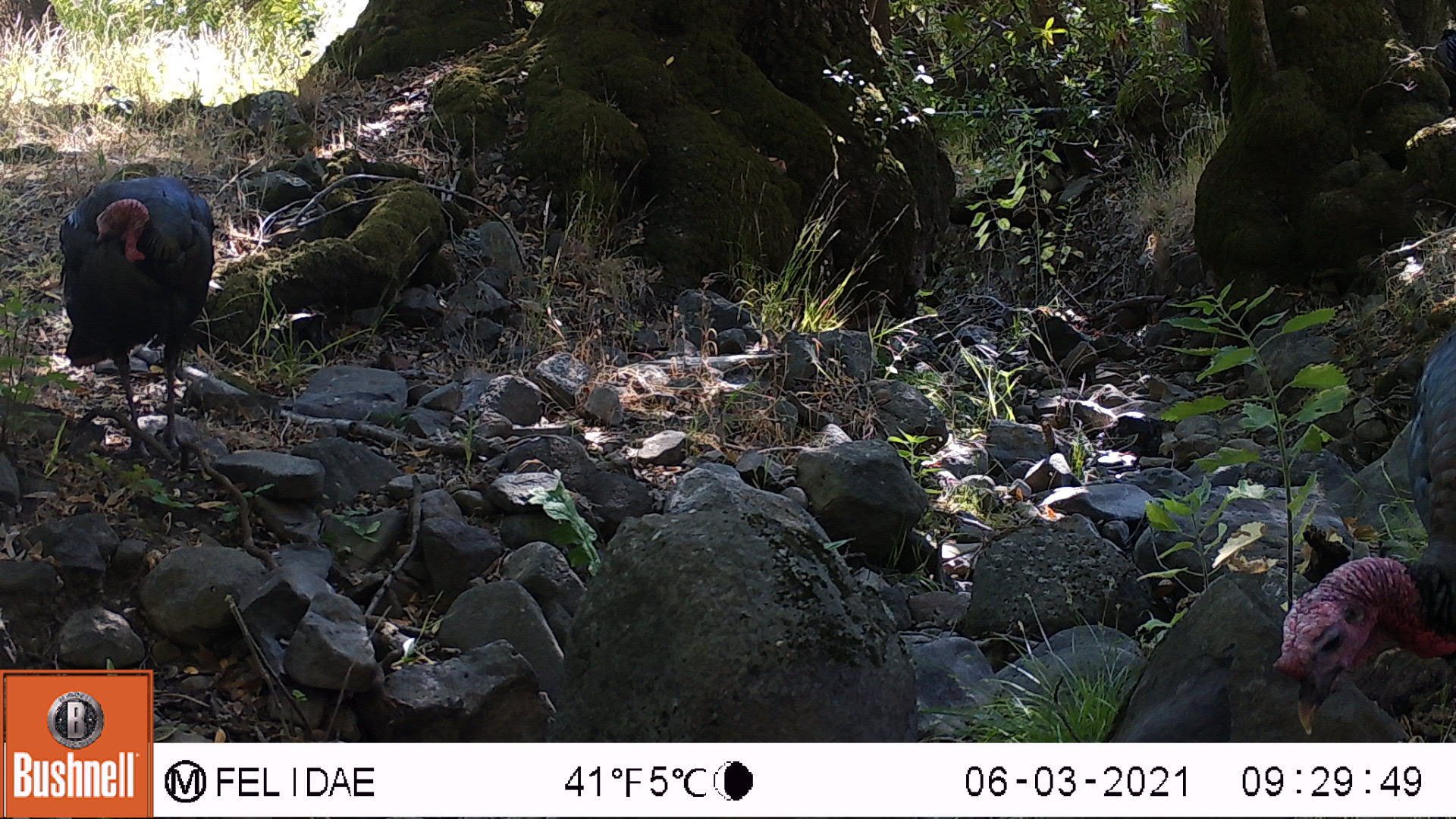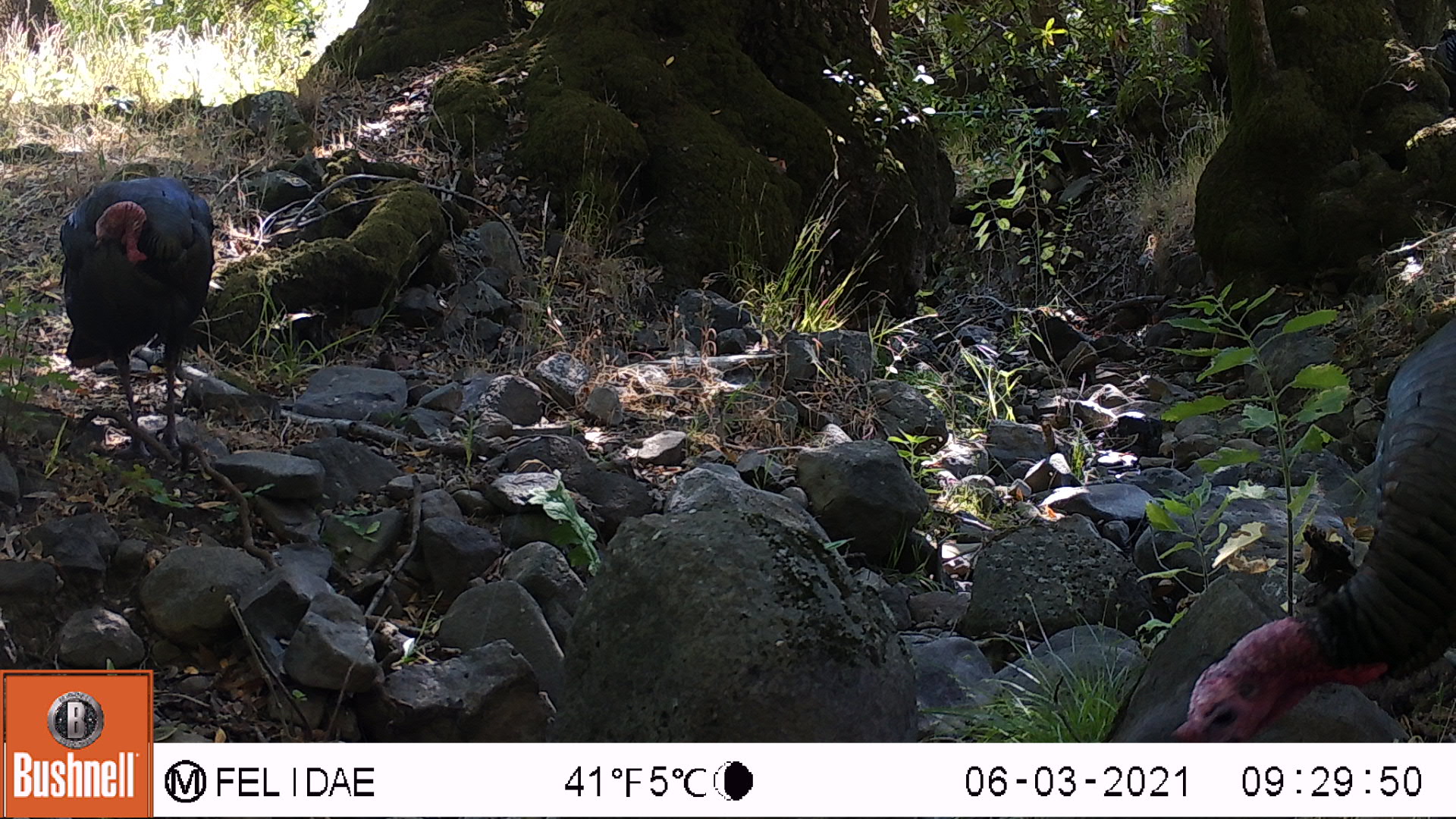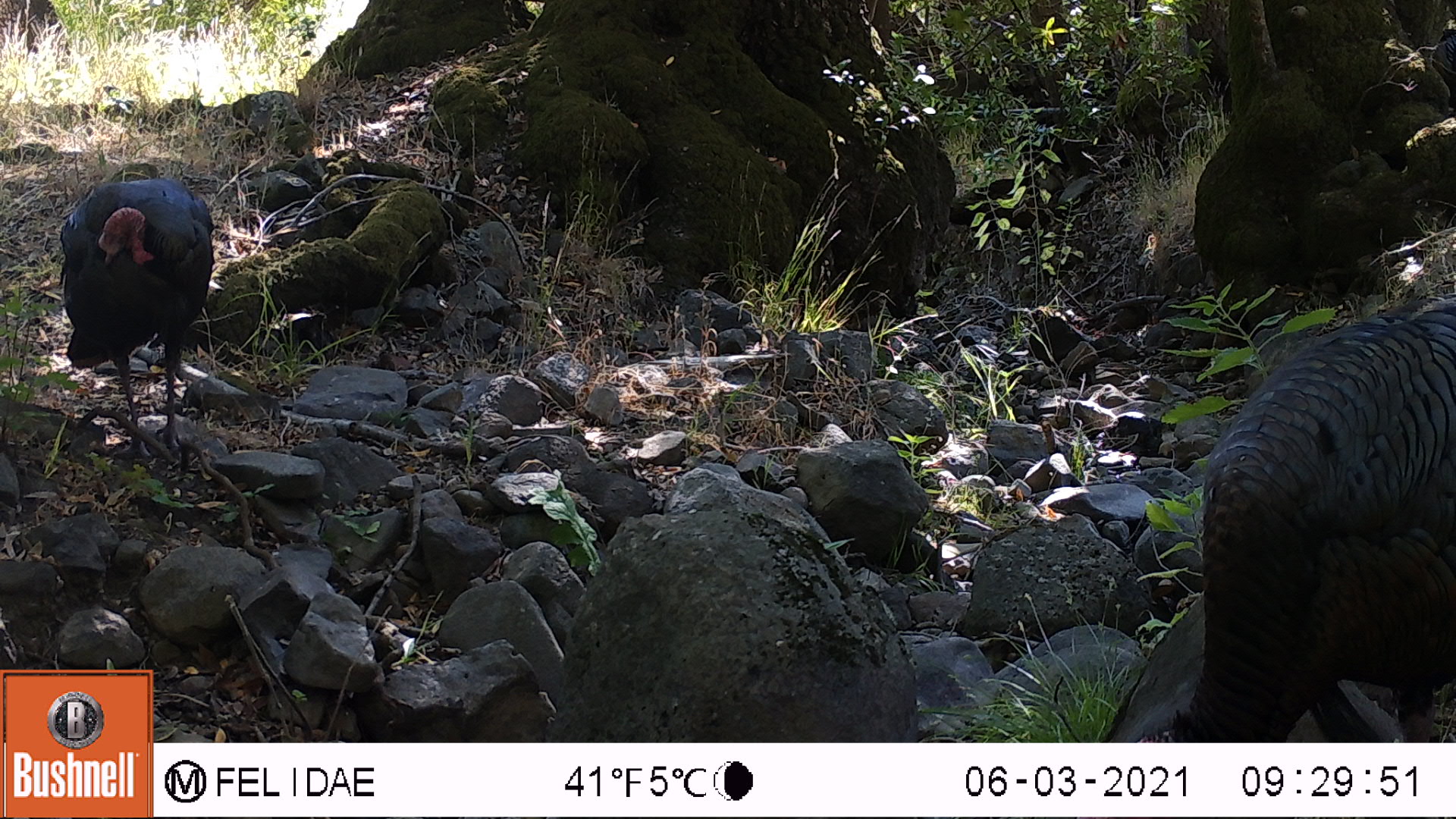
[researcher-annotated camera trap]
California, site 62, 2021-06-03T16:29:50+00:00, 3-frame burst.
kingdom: Animalia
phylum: Chordata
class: Aves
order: Galliformes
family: Phasianidae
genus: Meleagris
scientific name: Meleagris gallopavo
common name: turkey